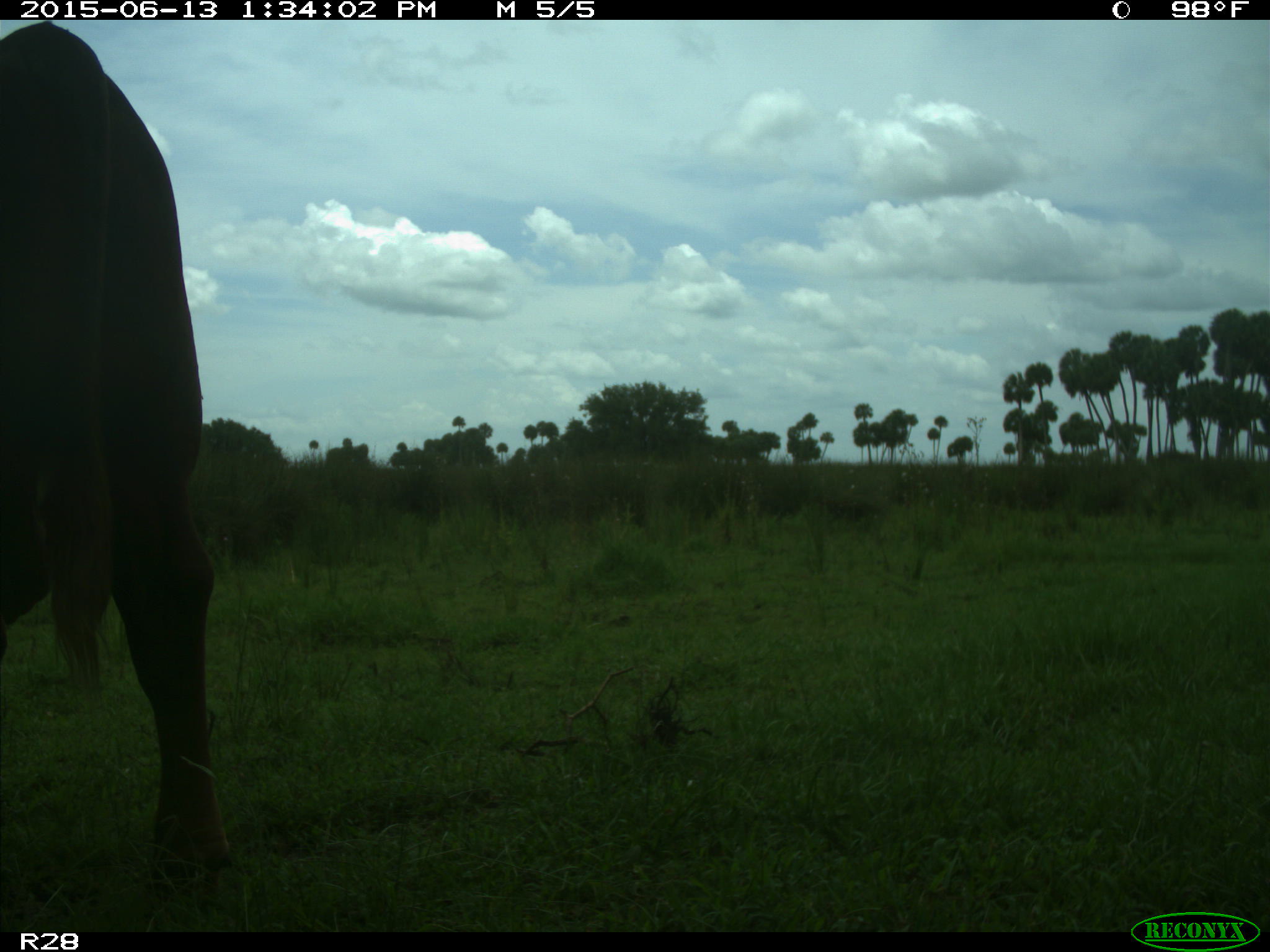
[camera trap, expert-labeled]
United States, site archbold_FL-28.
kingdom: Animalia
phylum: Chordata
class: Mammalia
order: Artiodactyla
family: Bovidae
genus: Bos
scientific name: Bos taurus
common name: domestic cow